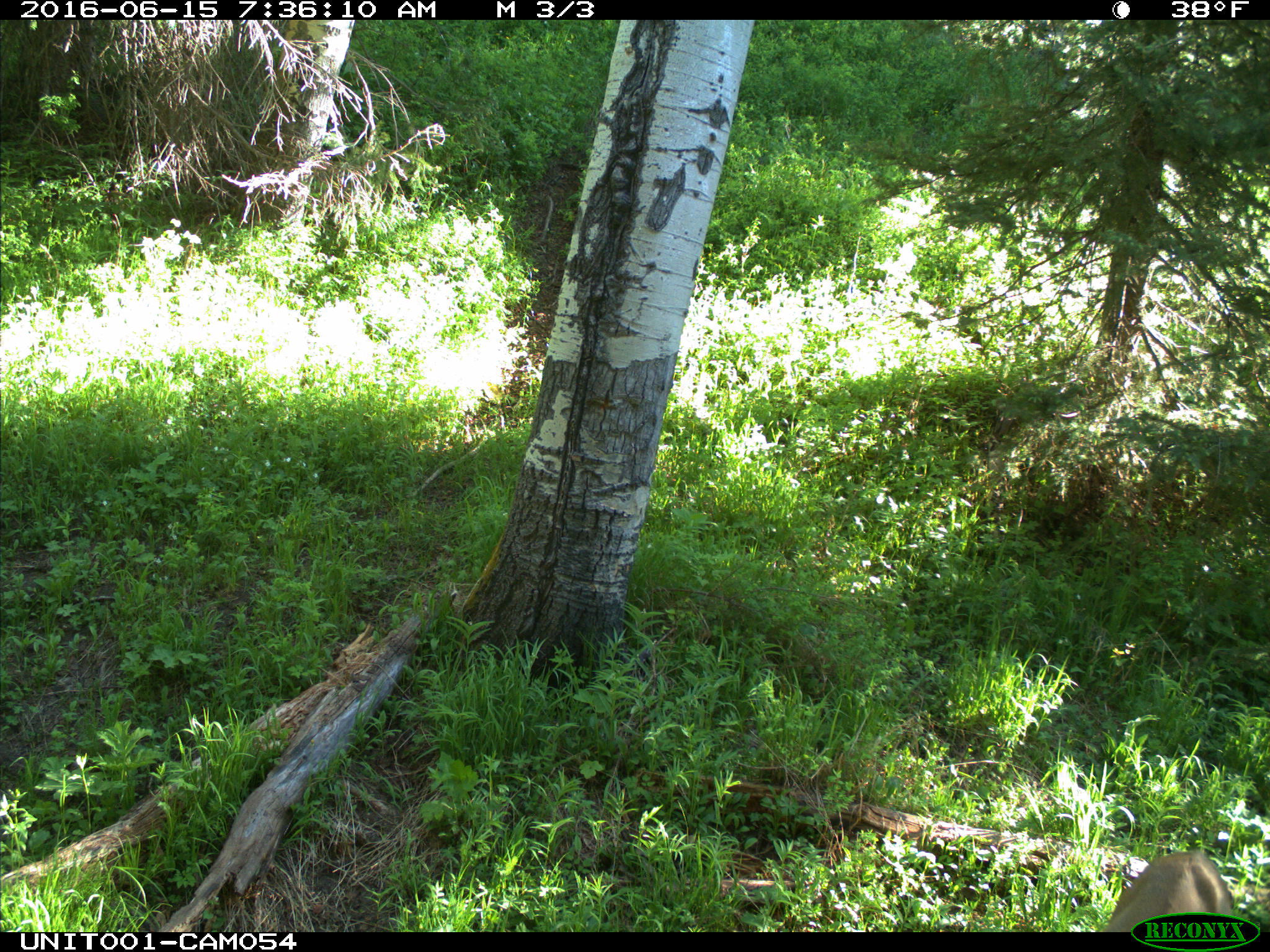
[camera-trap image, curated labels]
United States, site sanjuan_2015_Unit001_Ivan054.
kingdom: Animalia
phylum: Chordata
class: Mammalia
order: Artiodactyla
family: Cervidae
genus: Odocoileus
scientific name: Odocoileus hemionus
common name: mule deer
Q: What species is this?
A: Odocoileus hemionus (mule deer).